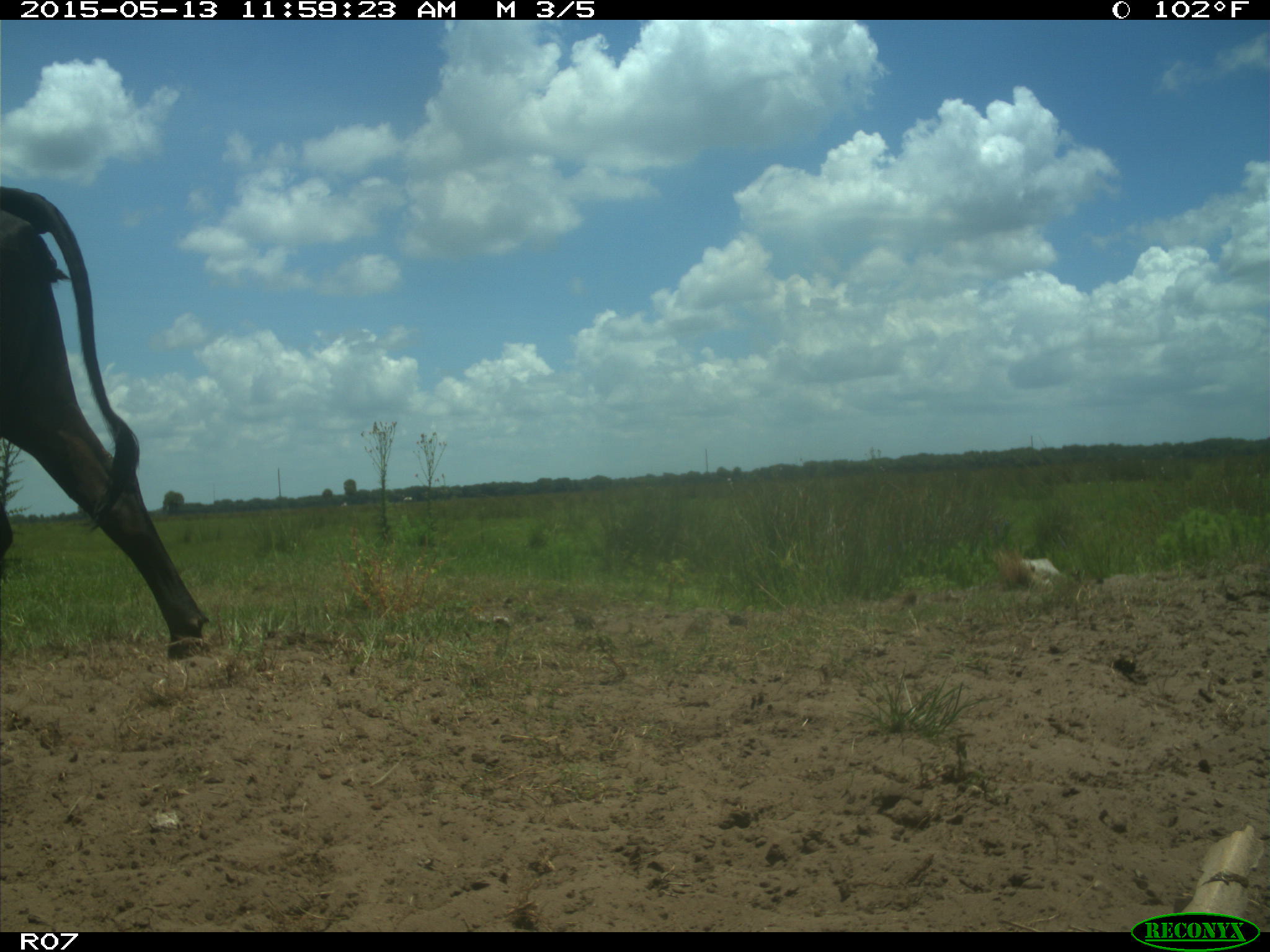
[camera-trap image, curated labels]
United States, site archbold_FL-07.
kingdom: Animalia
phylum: Chordata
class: Mammalia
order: Artiodactyla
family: Bovidae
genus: Bos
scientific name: Bos taurus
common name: domestic cow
Bos taurus (domestic cow).